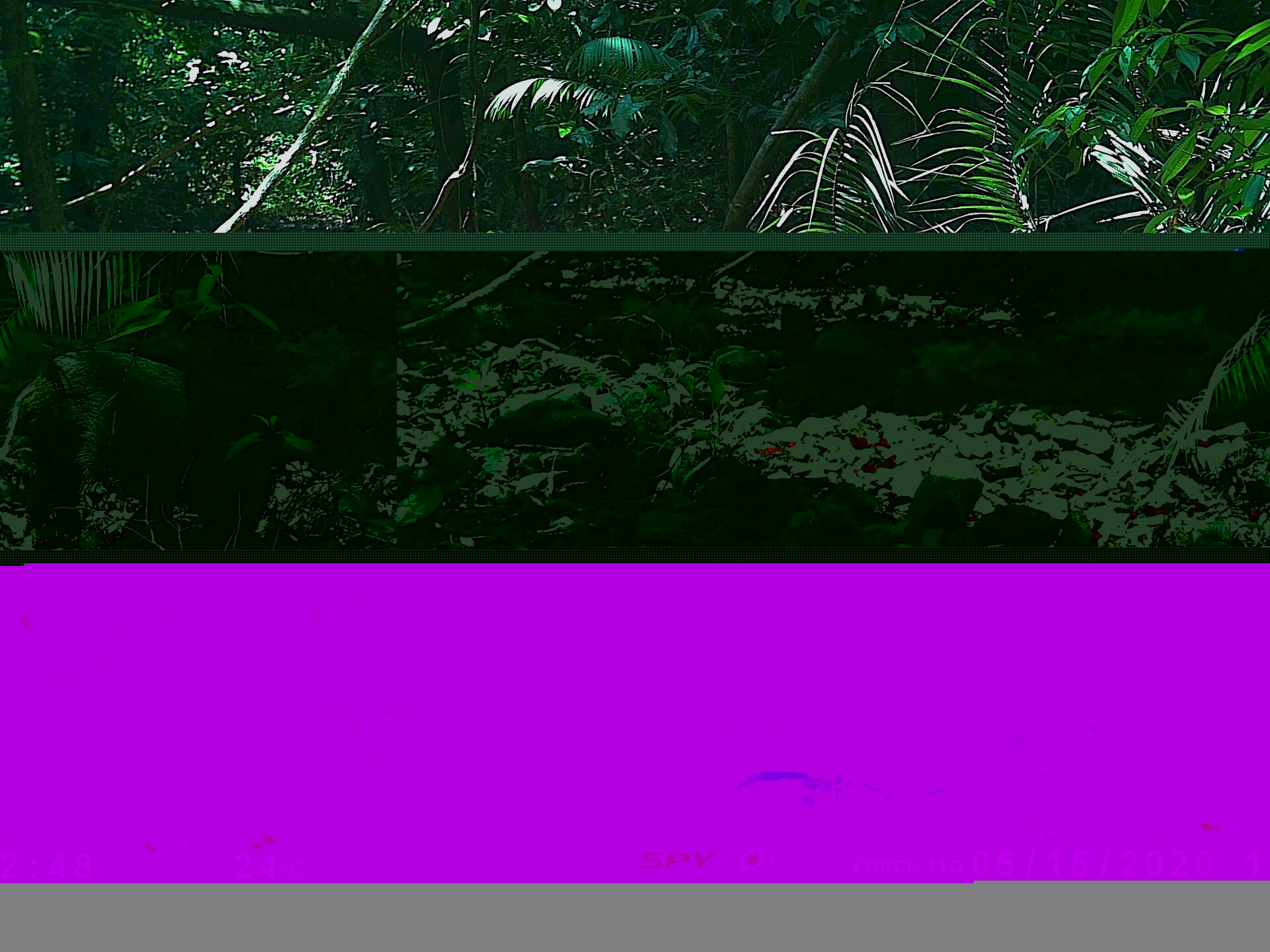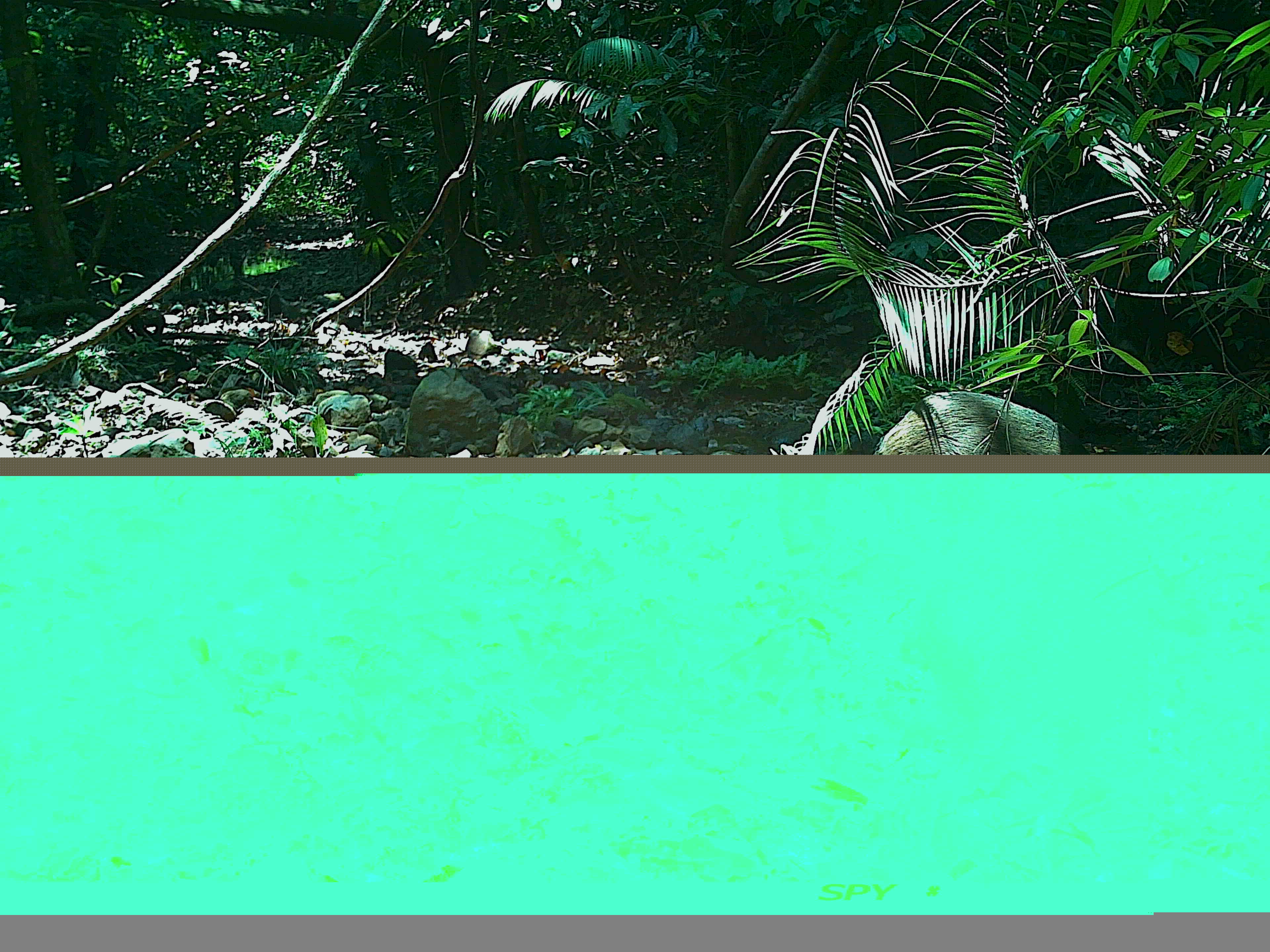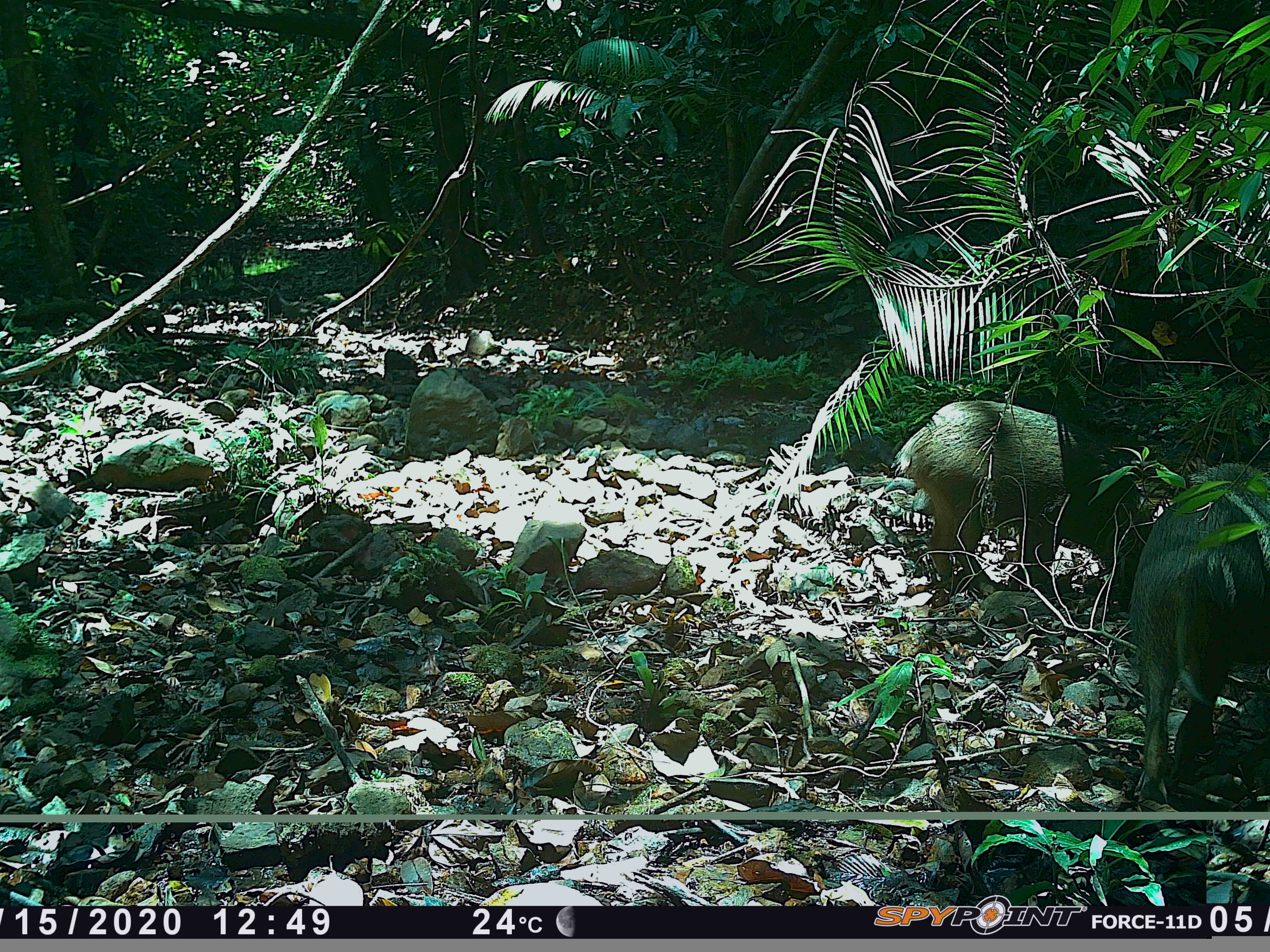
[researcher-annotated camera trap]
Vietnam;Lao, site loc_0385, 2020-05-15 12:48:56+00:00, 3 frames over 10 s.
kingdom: Animalia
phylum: Chordata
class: Mammalia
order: Artiodactyla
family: Suidae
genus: Sus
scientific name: Sus scrofa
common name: eurasian wild pig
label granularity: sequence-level